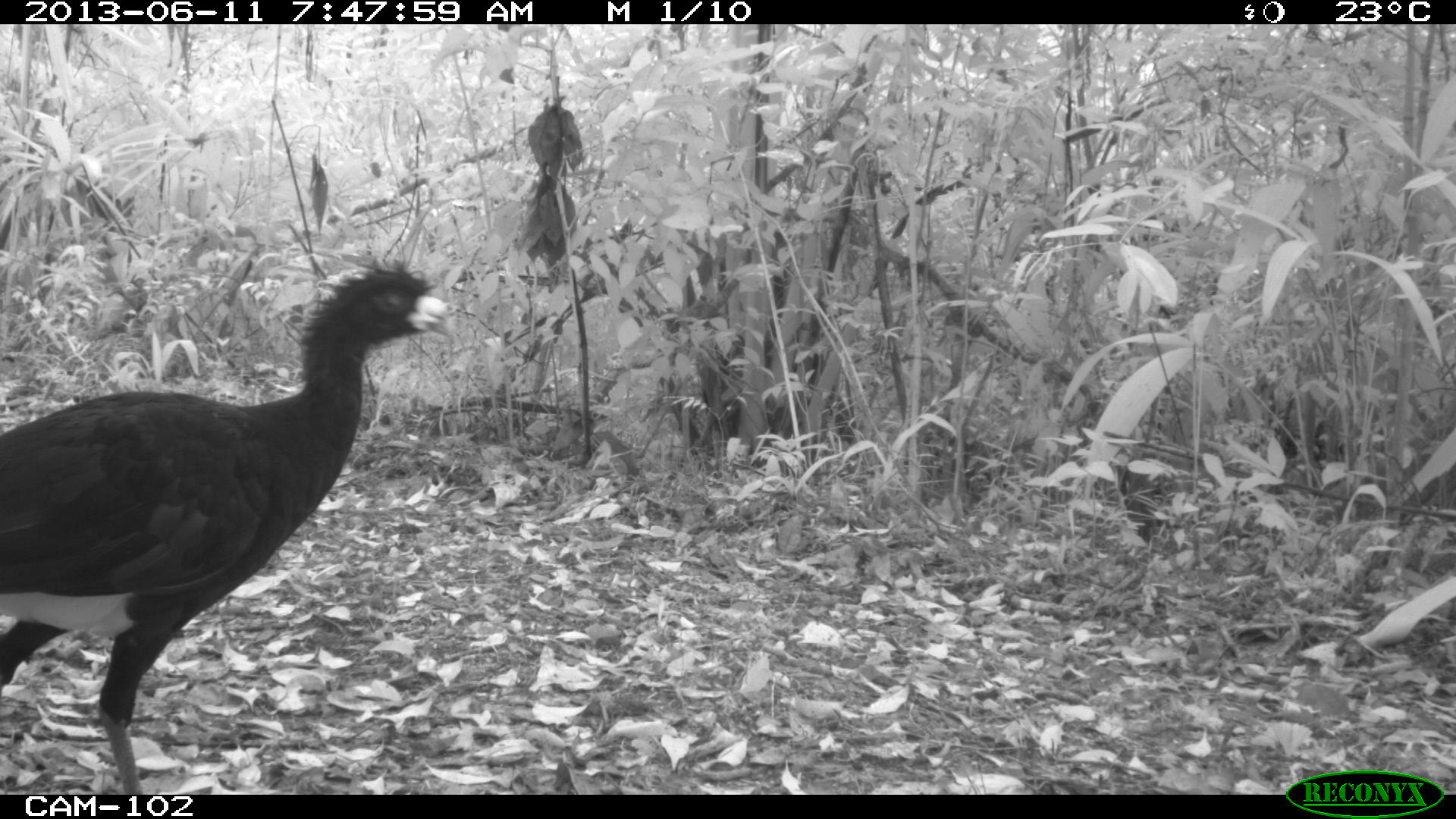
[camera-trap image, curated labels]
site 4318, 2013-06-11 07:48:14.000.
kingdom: Animalia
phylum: Chordata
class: Aves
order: Galliformes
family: Cracidae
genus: Crax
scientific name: Crax rubra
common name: great curassow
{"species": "Crax rubra (great curassow)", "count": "1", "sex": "male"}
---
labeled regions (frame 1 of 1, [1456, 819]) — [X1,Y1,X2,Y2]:
crax rubra: [0,259,456,794]